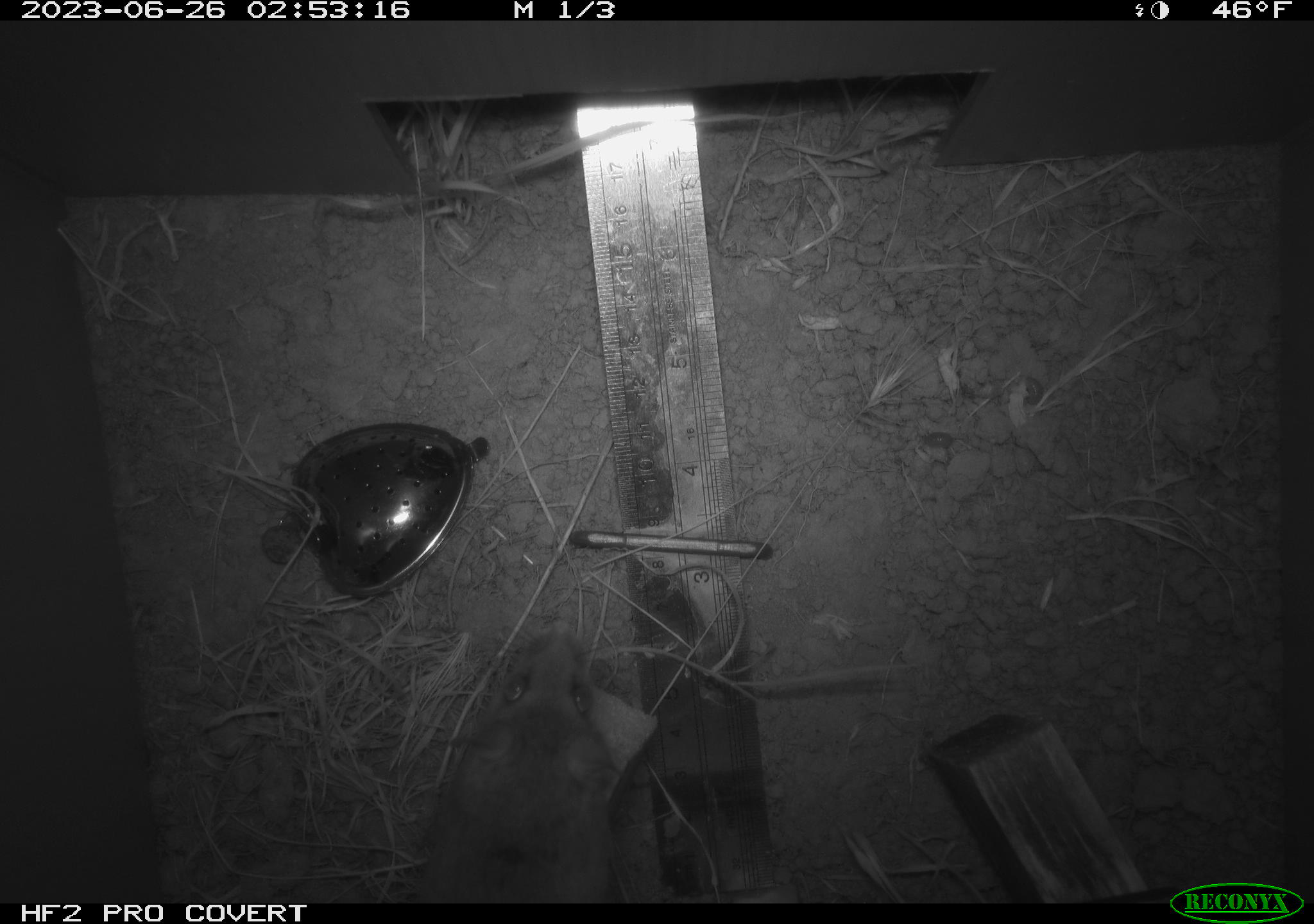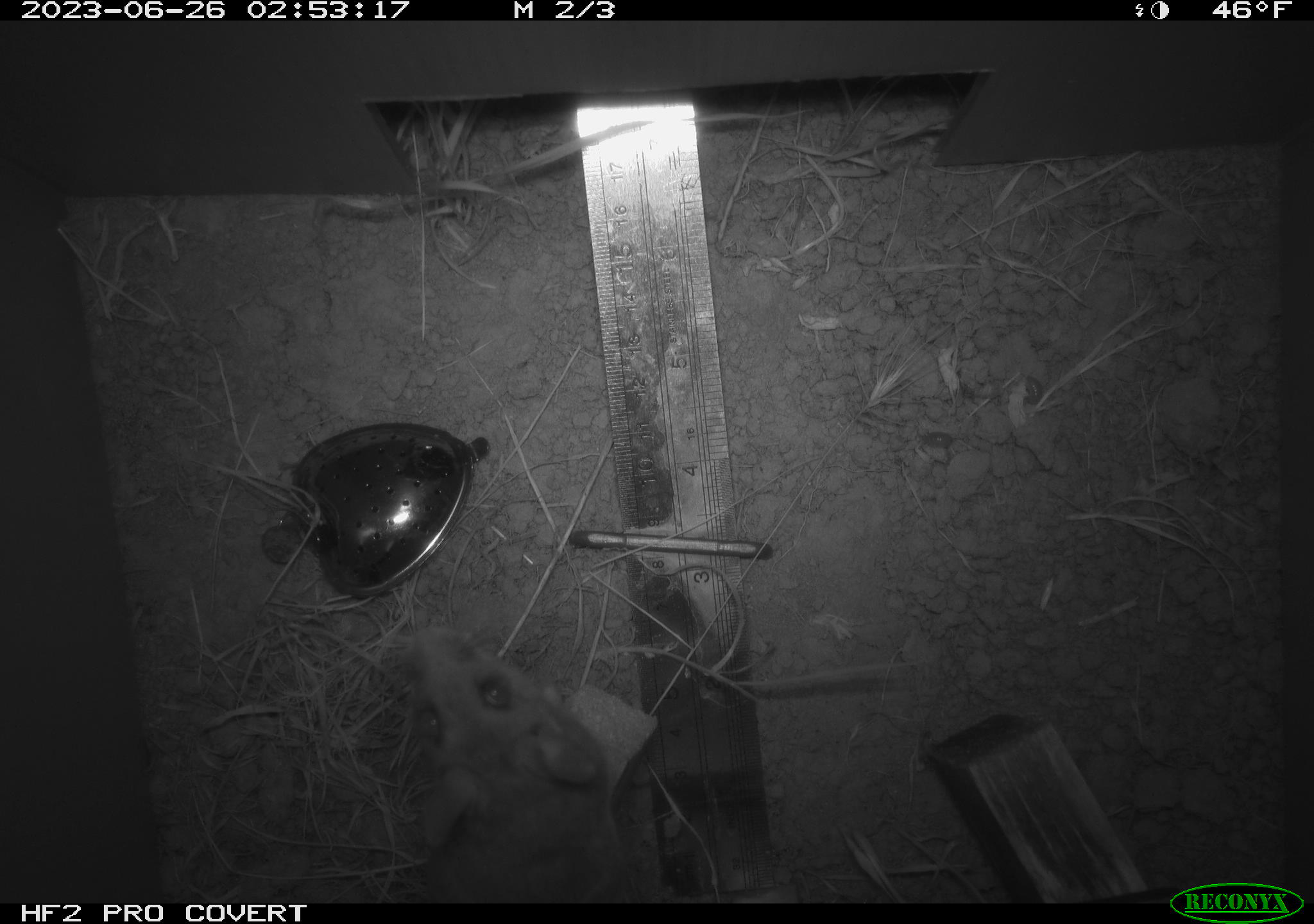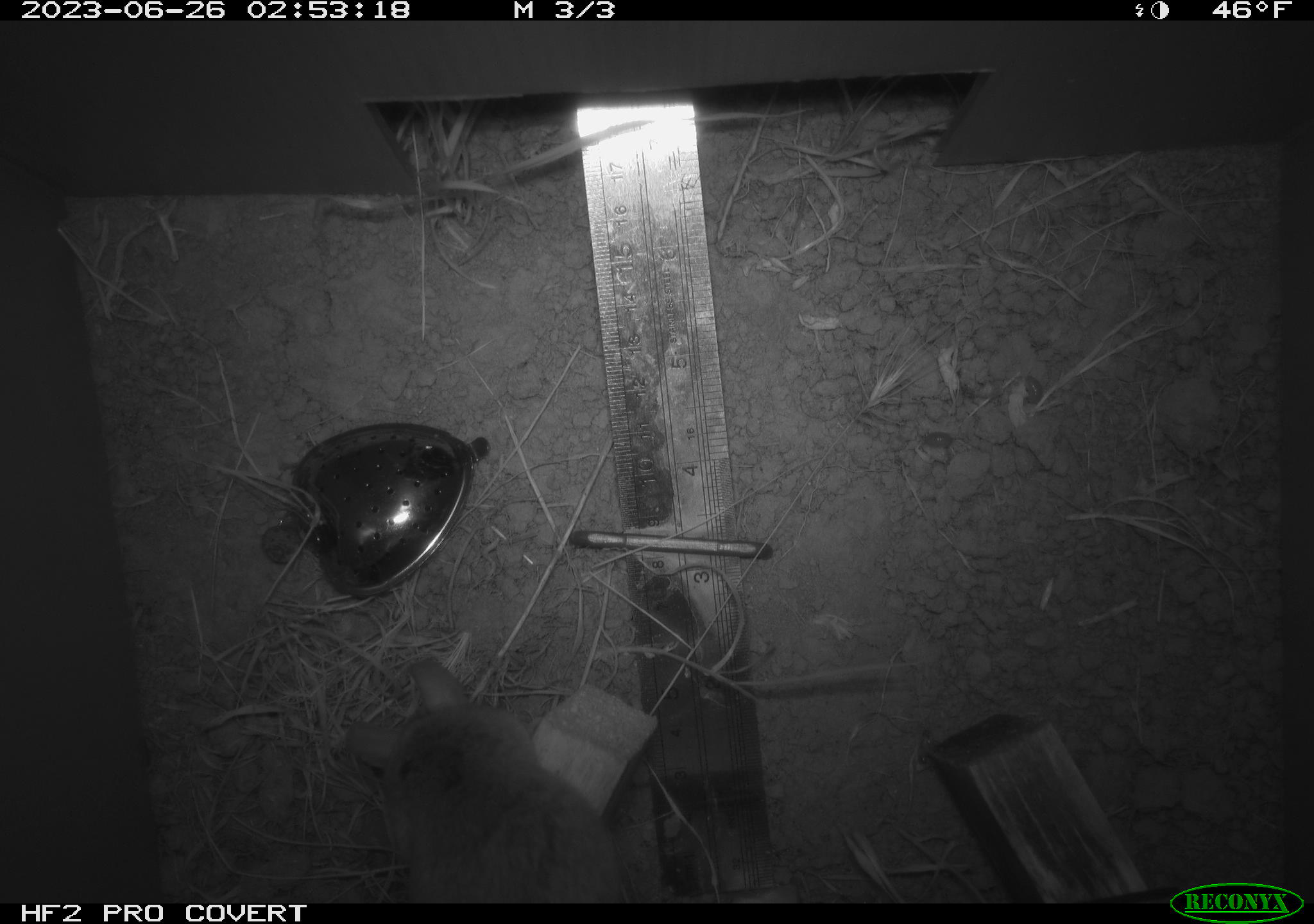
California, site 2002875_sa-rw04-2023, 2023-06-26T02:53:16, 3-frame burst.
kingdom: Animalia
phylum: Chordata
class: Mammalia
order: Rodentia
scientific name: Rodentia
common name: mouse species